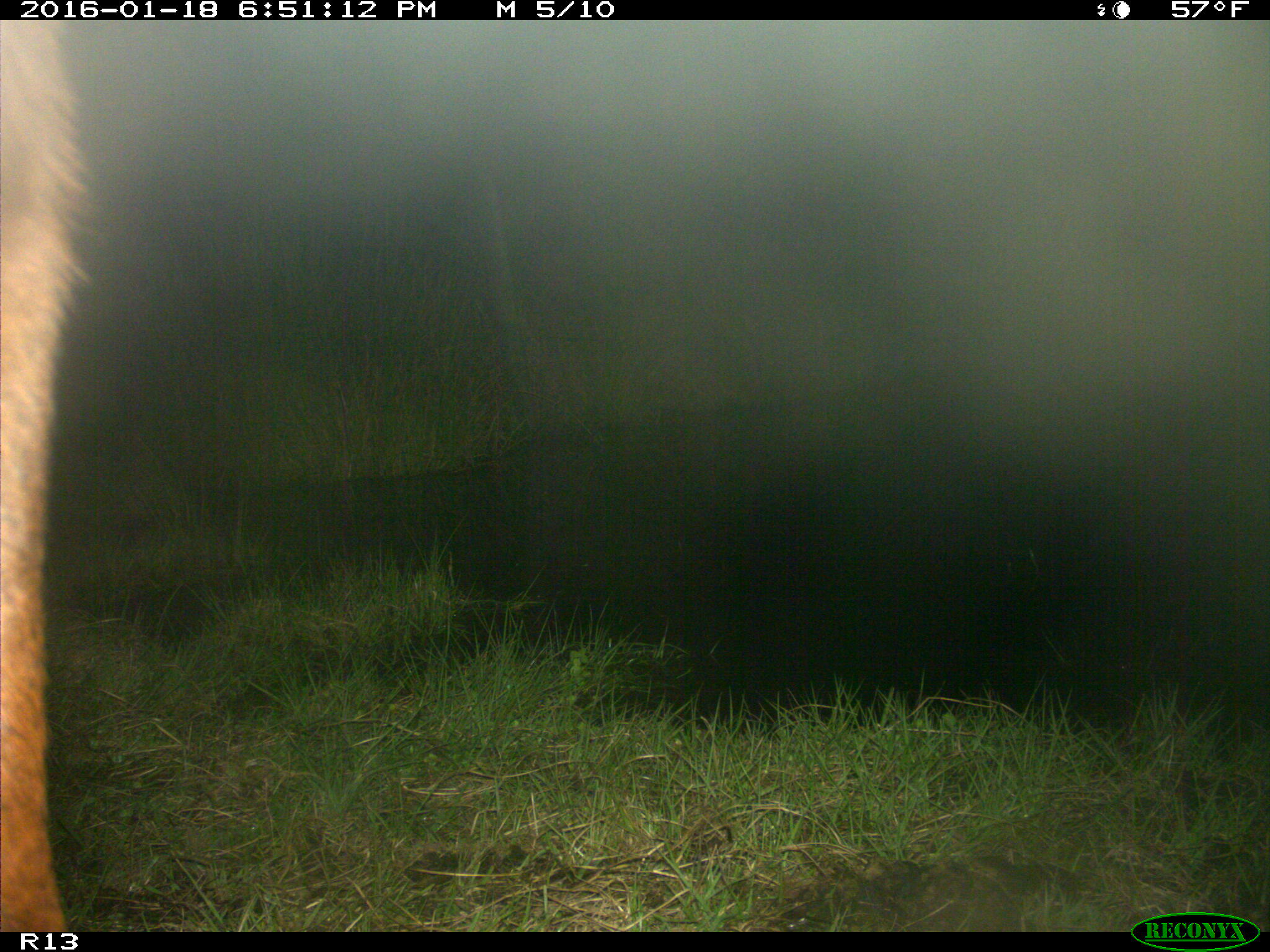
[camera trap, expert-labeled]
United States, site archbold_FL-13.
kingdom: Animalia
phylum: Chordata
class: Mammalia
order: Artiodactyla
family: Bovidae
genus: Bos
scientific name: Bos taurus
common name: domestic cow